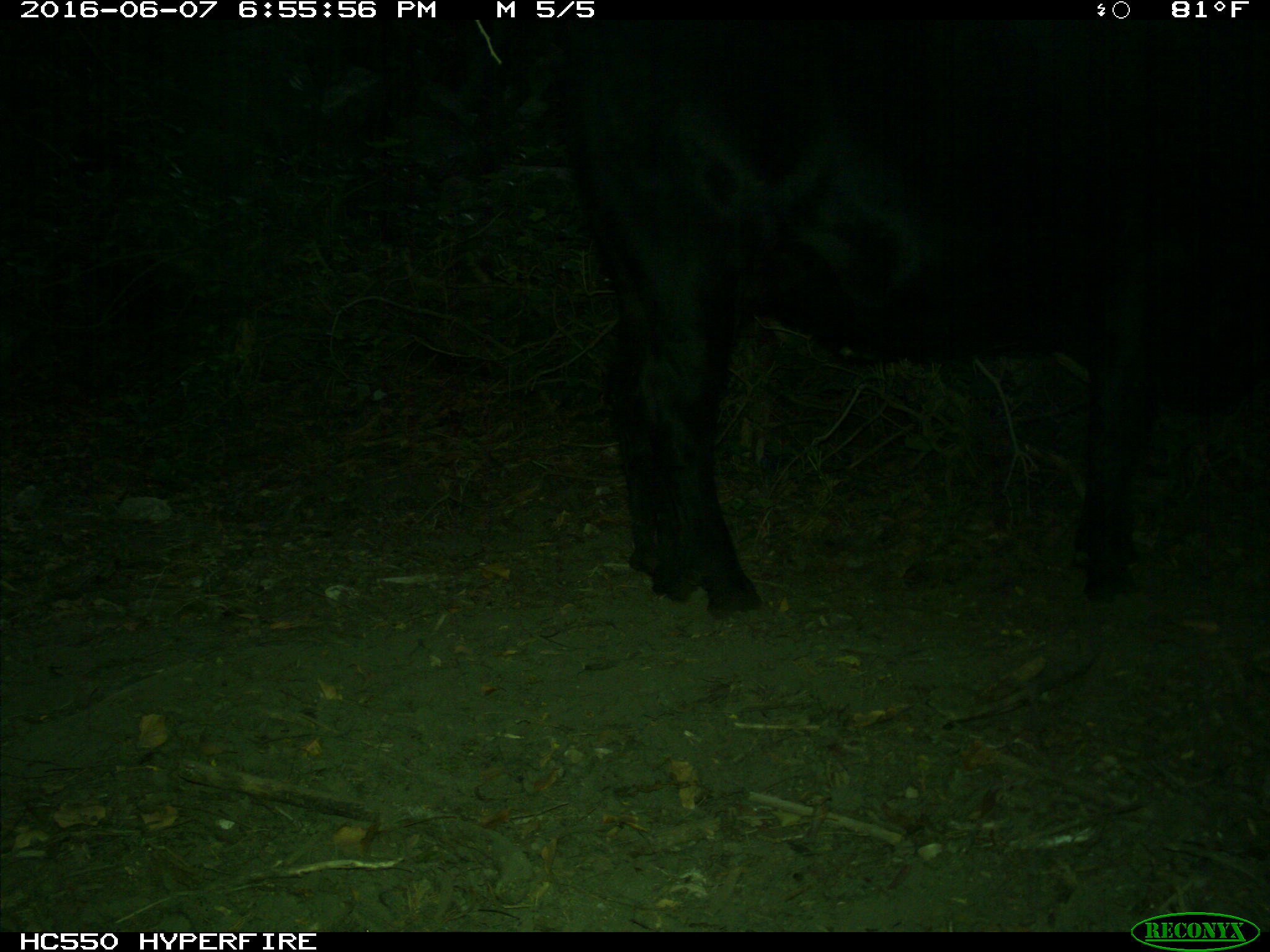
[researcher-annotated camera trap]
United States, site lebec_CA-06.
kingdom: Animalia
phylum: Chordata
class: Mammalia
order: Artiodactyla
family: Bovidae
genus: Bos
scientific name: Bos taurus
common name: domestic cow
Bos taurus (domestic cow).